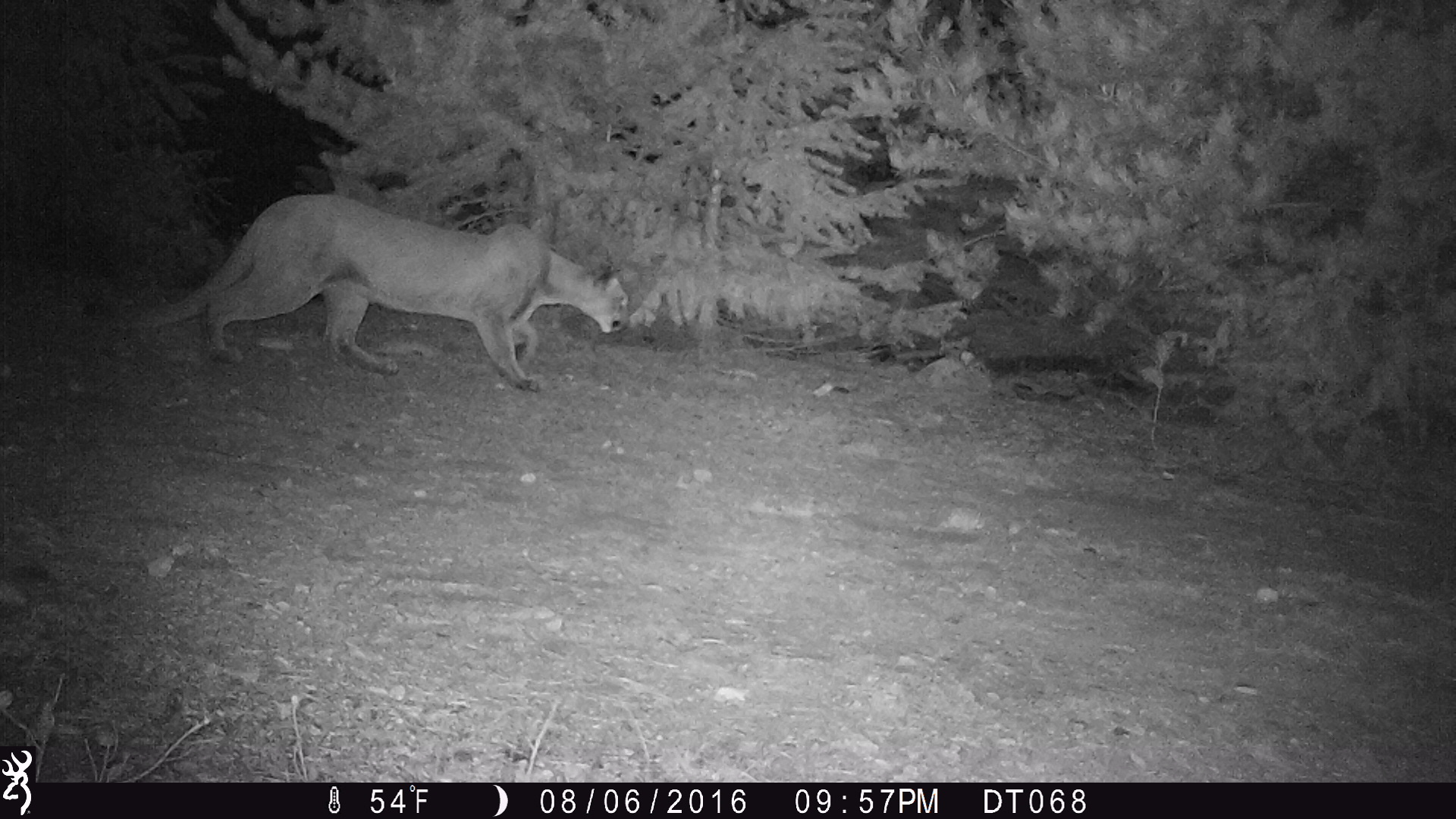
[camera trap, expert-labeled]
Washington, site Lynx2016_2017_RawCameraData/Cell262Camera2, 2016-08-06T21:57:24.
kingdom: Animalia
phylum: Chordata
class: Mammalia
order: Carnivora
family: Felidae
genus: Puma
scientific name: Puma concolor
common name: mountain lion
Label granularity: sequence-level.